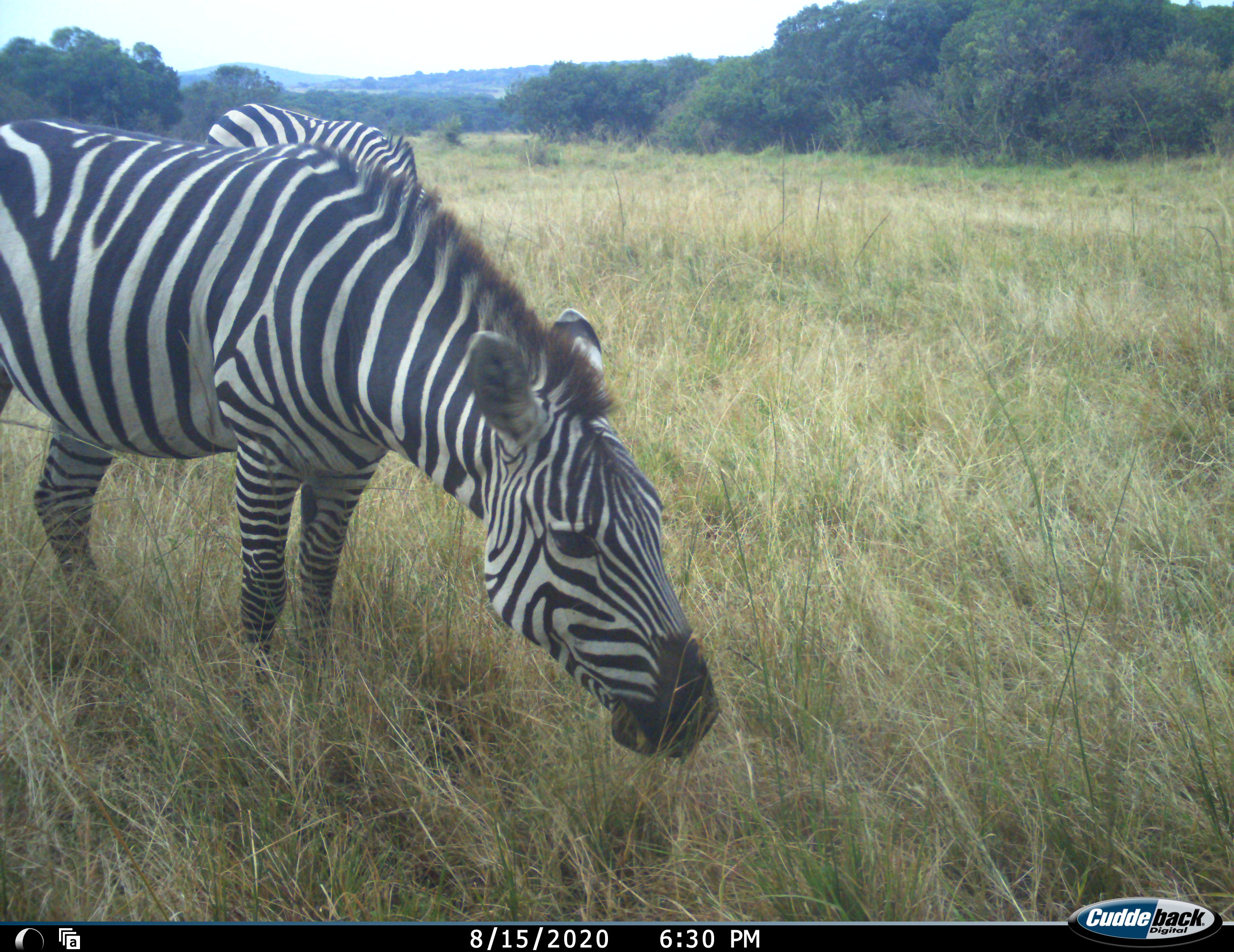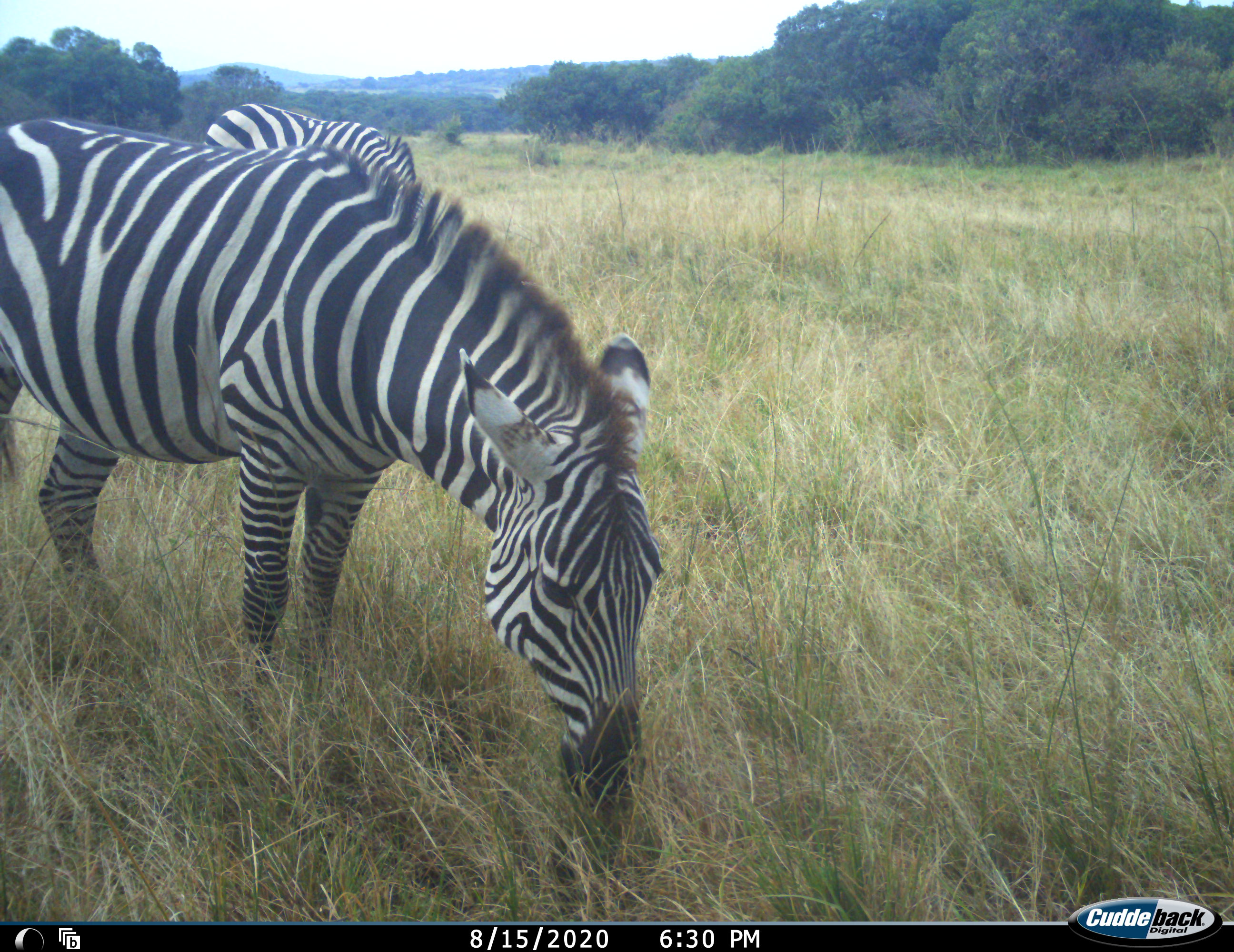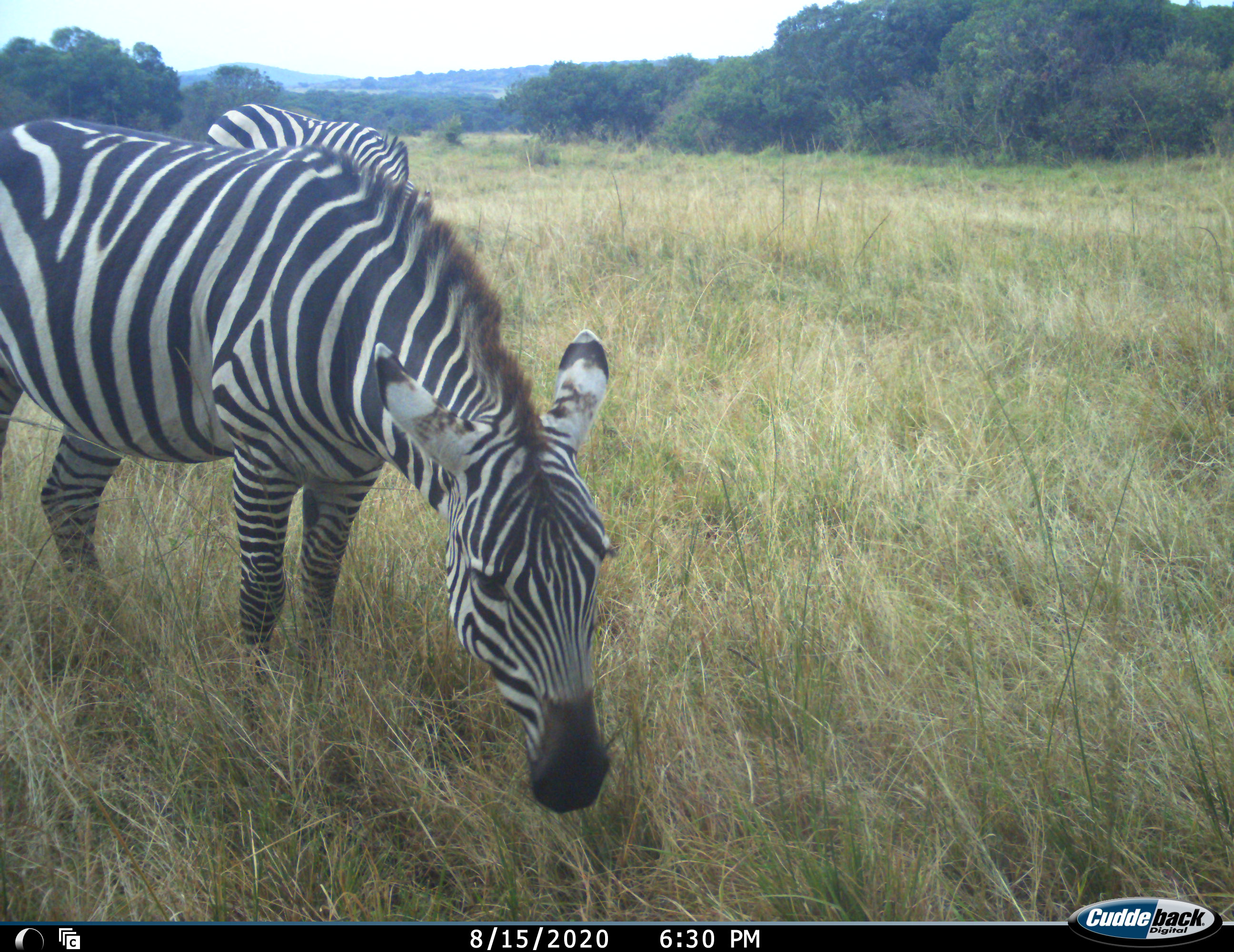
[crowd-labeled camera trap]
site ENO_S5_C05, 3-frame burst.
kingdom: Animalia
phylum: Chordata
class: Mammalia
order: Perissodactyla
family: Equidae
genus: Equus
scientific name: Equus quagga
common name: plains zebra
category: zebraplains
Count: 2.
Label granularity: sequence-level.